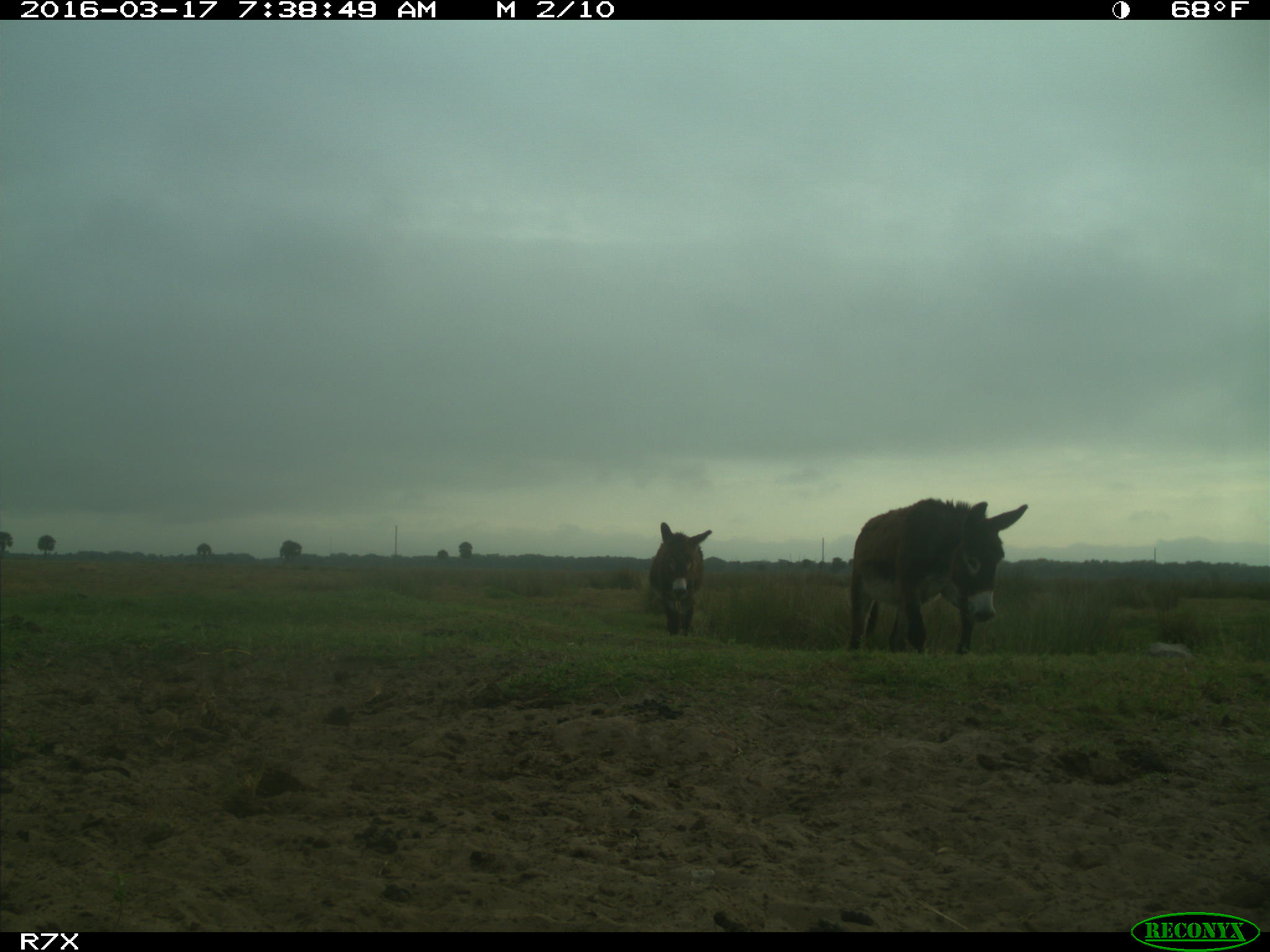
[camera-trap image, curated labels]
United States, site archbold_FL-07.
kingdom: Animalia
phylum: Chordata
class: Mammalia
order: Perissodactyla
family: Equidae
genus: Equus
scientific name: Equus africanus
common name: african wild ass